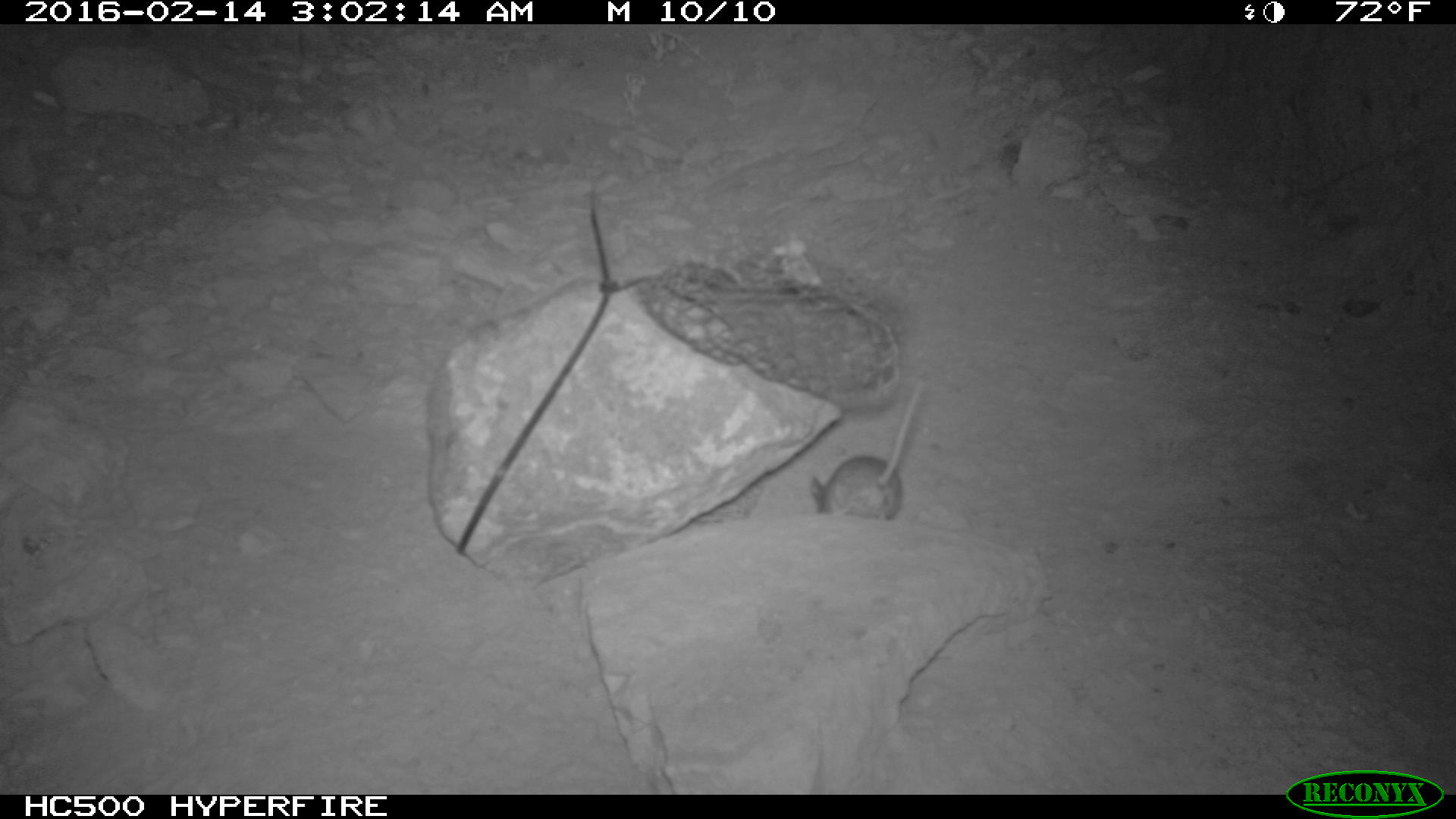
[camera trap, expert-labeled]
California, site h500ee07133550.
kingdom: Animalia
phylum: Chordata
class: Mammalia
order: Rodentia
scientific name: Rodentia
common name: rodent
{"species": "rodent (Rodentia)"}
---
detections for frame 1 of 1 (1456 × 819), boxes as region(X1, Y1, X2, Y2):
rodent: region(811, 378, 924, 522)